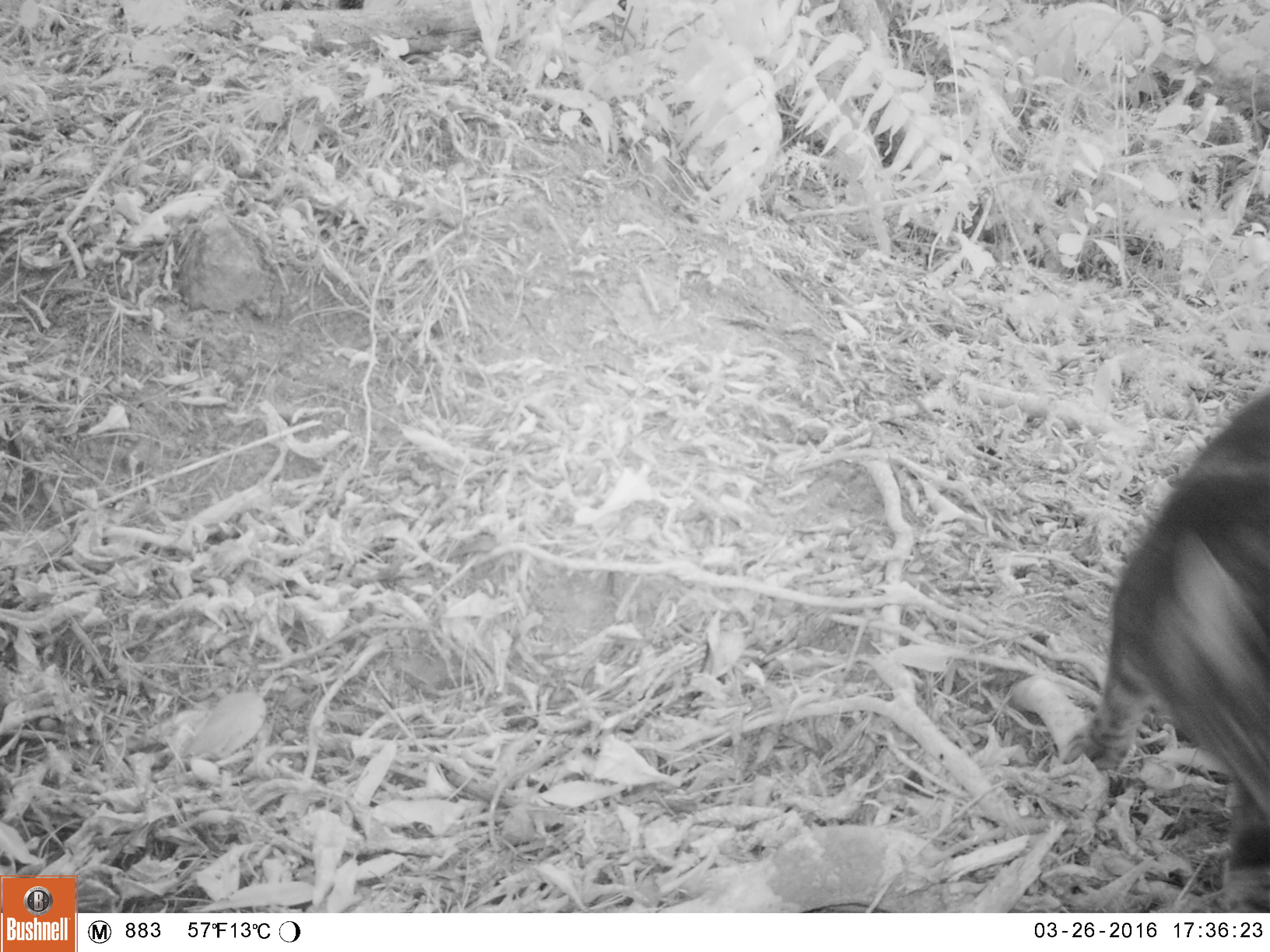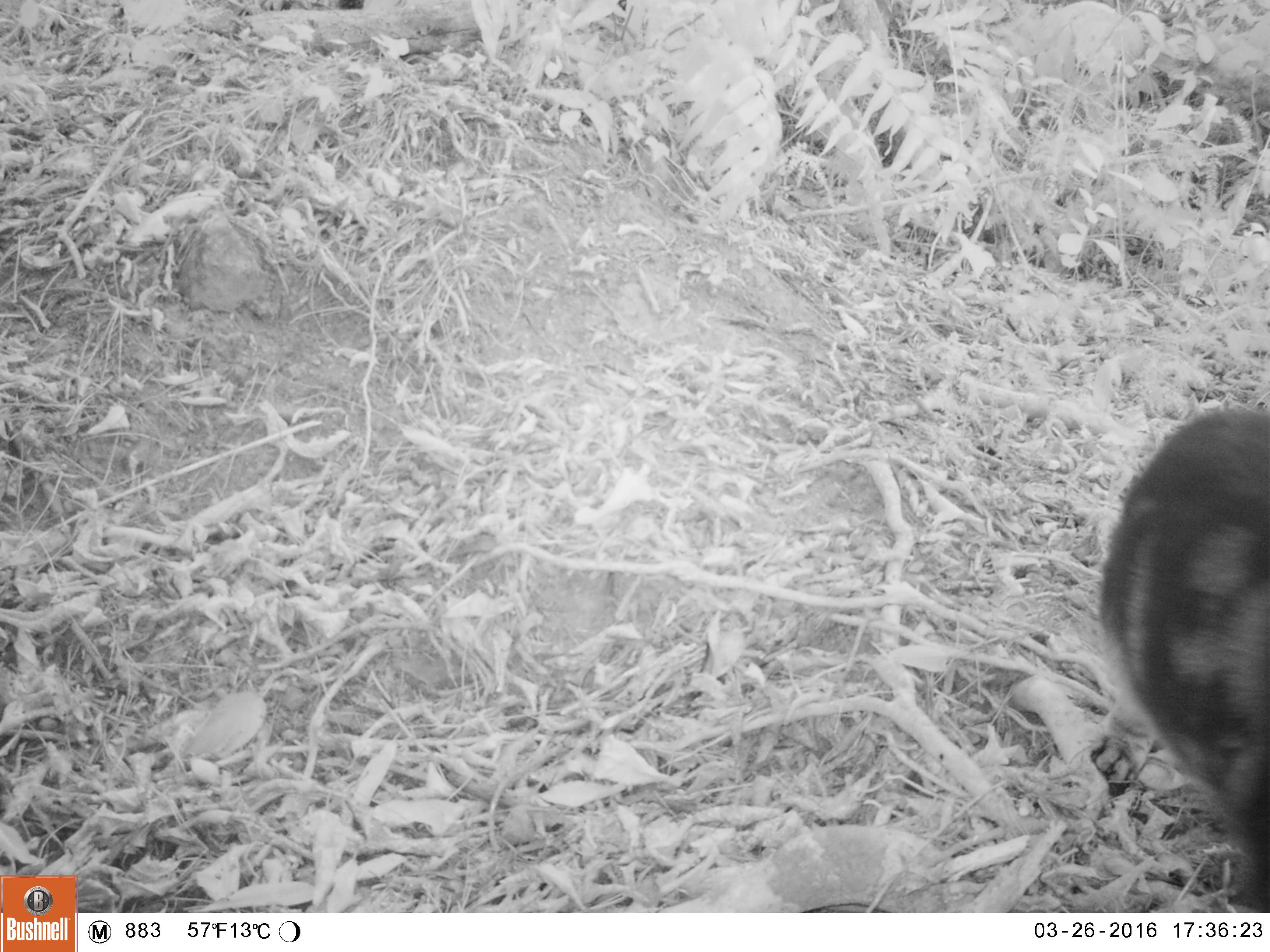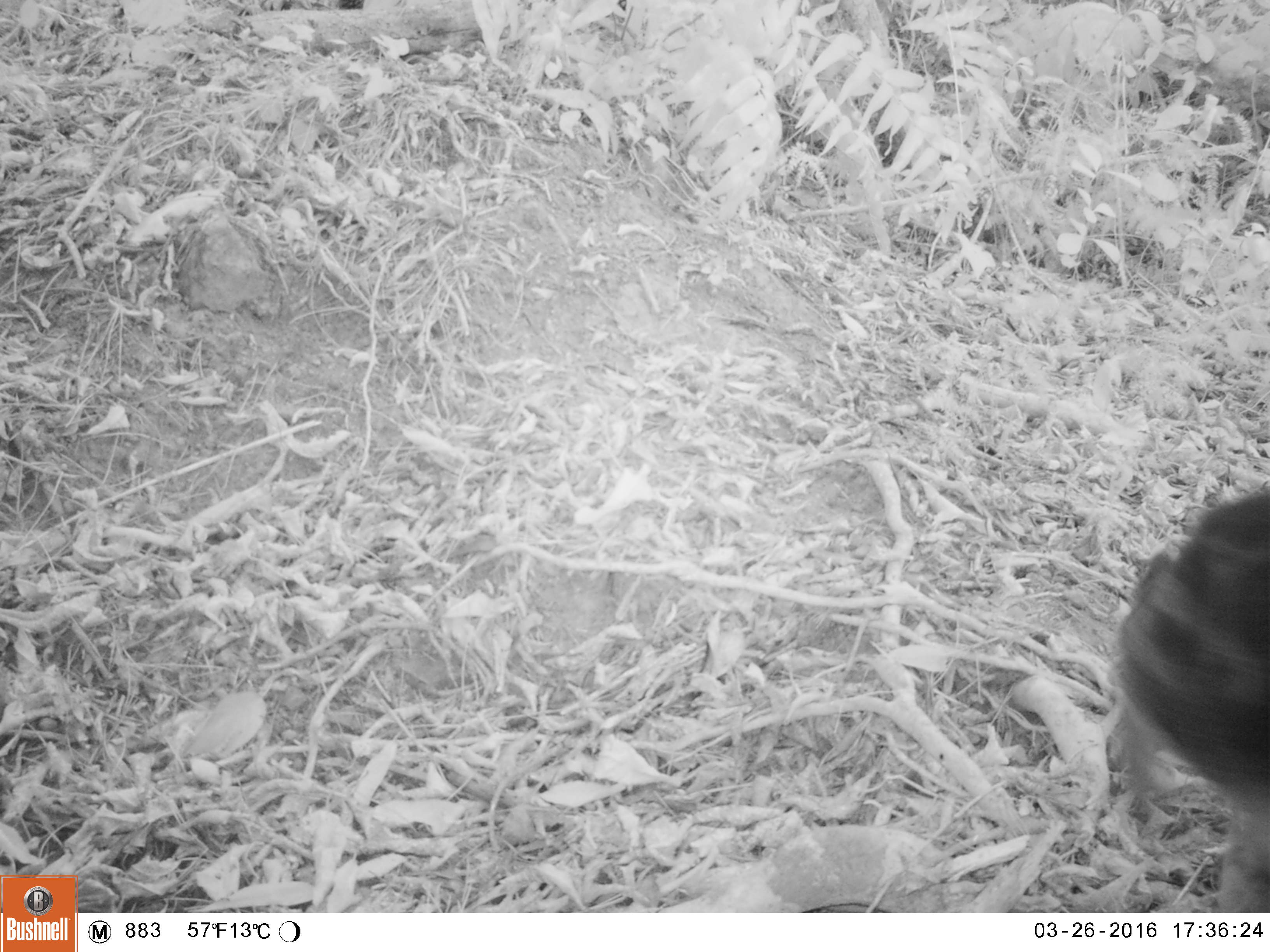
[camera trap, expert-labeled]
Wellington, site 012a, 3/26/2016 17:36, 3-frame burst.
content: unidentified animal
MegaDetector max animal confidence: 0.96